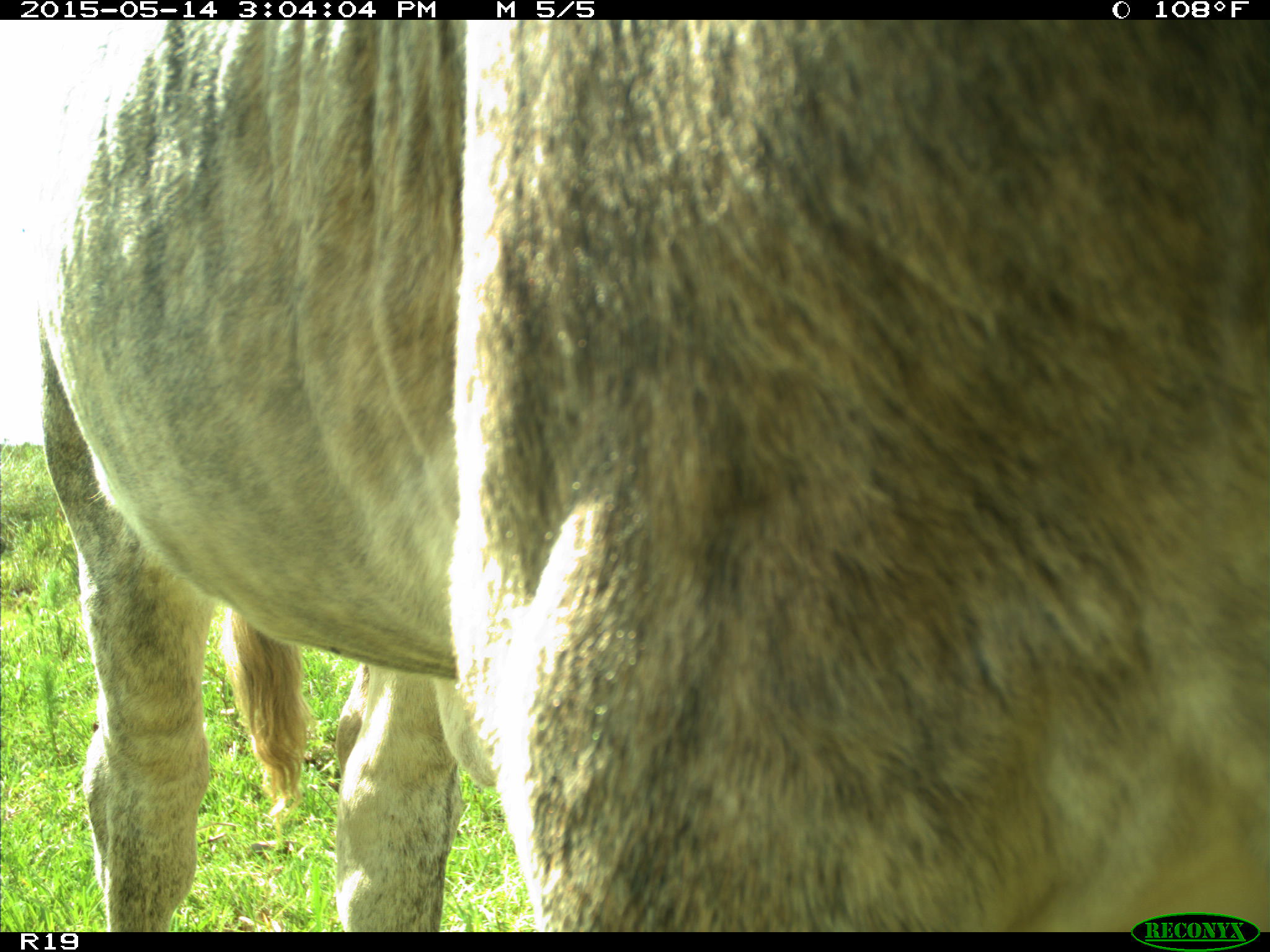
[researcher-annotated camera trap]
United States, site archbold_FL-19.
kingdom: Animalia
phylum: Chordata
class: Mammalia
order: Artiodactyla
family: Bovidae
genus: Bos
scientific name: Bos taurus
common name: domestic cow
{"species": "Bos taurus (domestic cow)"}